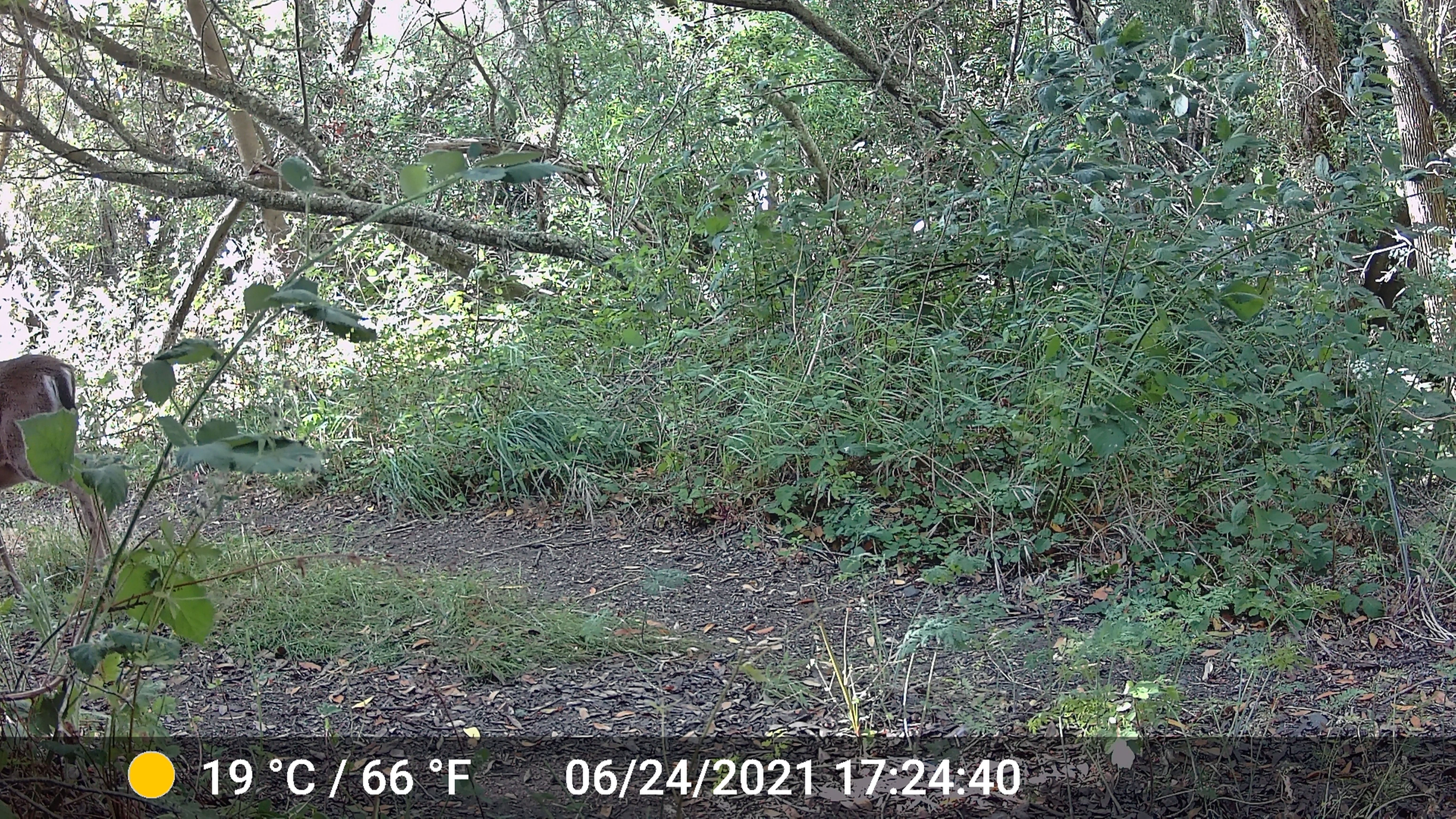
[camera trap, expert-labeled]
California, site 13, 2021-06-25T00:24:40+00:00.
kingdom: Animalia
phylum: Chordata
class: Mammalia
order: Artiodactyla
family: Cervidae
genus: Odocoileus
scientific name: Odocoileus hemionus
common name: mule deer